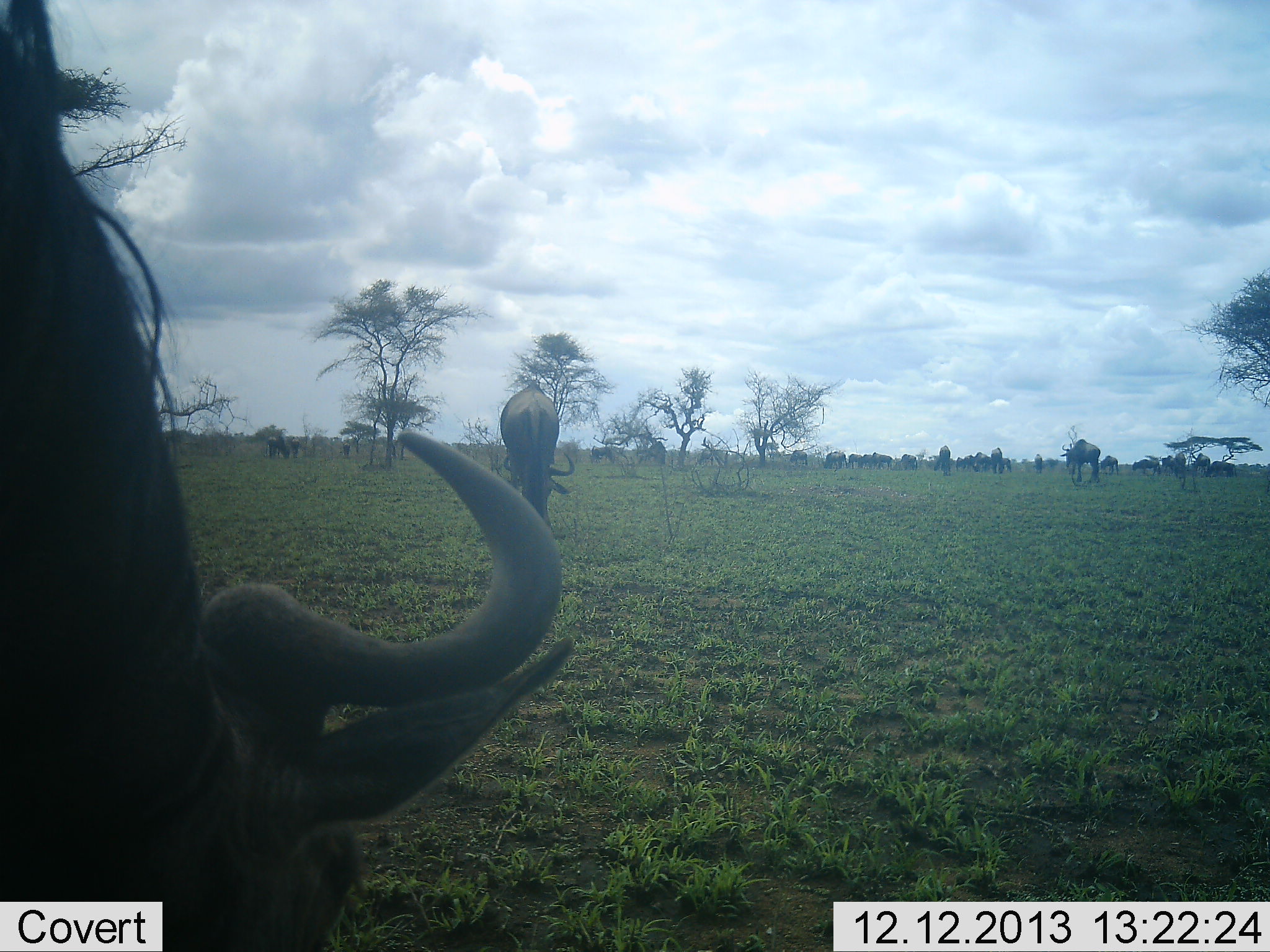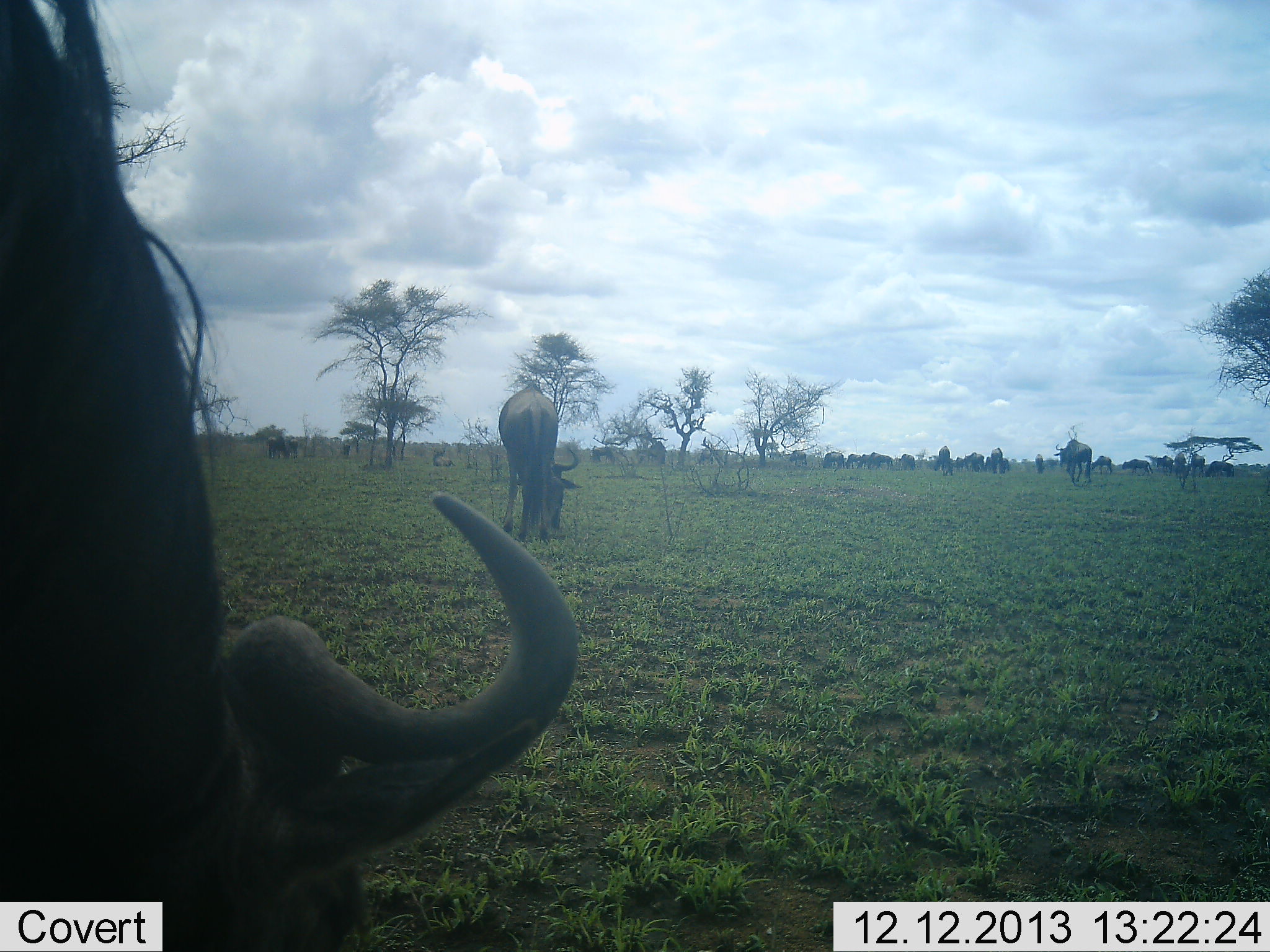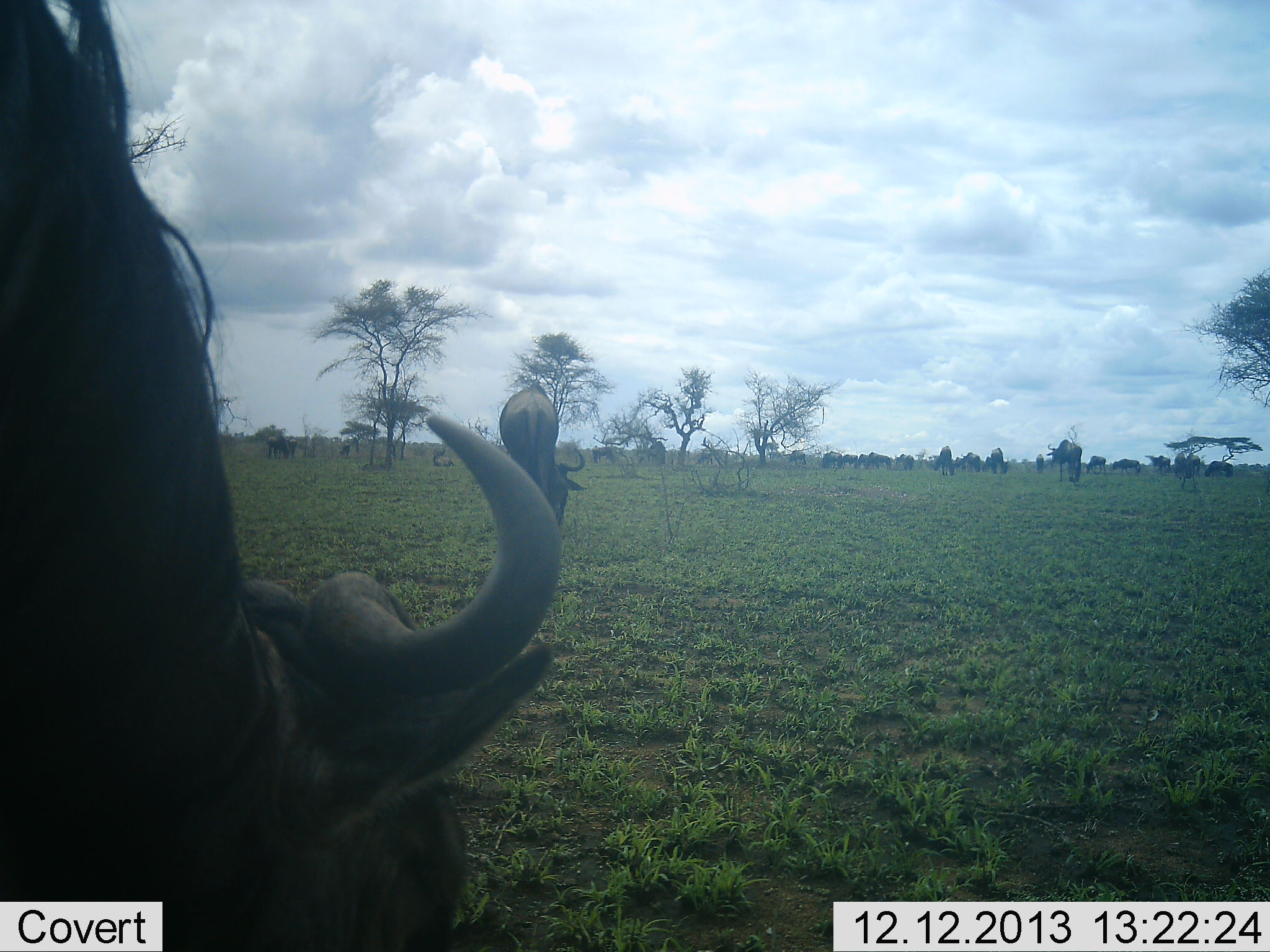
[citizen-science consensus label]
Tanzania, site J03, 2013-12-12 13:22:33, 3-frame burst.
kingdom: Animalia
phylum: Chordata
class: Mammalia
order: Artiodactyla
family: Bovidae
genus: Connochaetes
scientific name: Connochaetes taurinus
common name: blue wildebeest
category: wildebeest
Wildebeest (blue wildebeest) (Connochaetes taurinus), count 11-50. Behavior (volunteer vote fractions): standing 30%, resting 0%, moving 50%, interacting 0%. Young present (vote fraction): 0%. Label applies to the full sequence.